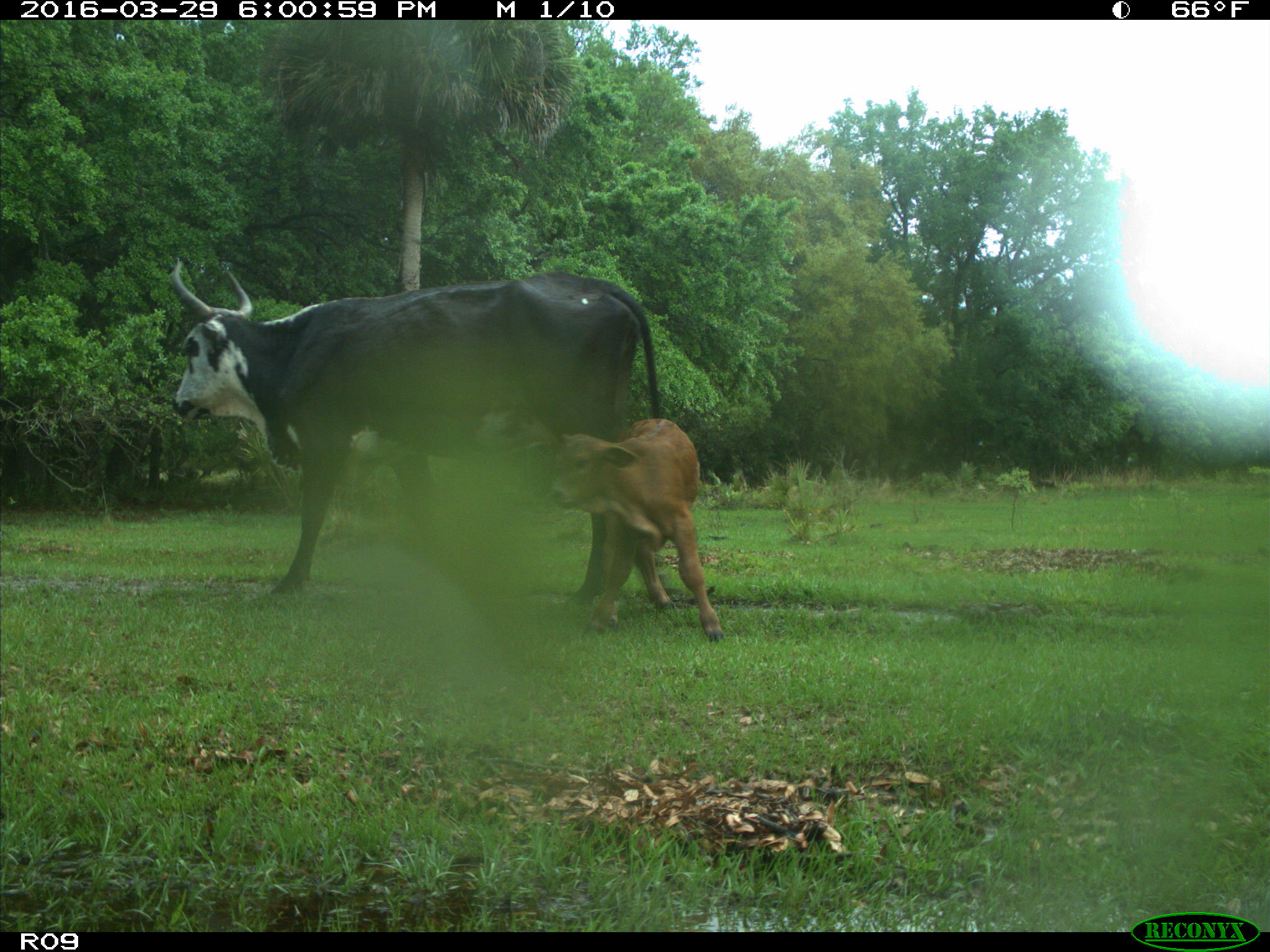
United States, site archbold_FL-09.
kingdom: Animalia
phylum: Chordata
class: Mammalia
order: Artiodactyla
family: Bovidae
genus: Bos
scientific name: Bos taurus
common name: domestic cow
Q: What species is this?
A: Bos taurus (domestic cow).